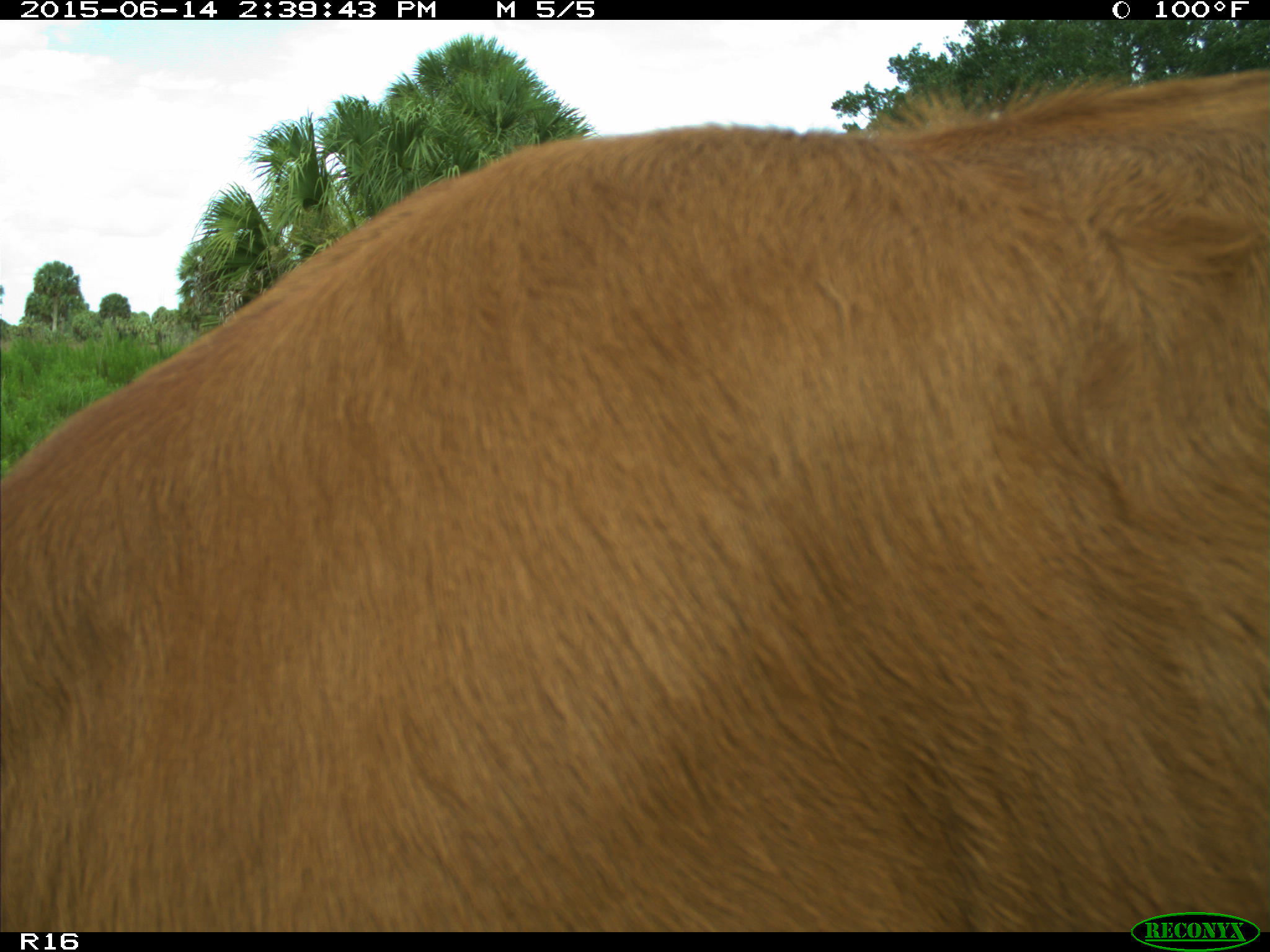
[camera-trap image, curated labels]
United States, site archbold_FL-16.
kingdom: Animalia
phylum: Chordata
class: Mammalia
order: Artiodactyla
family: Bovidae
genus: Bos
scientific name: Bos taurus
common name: domestic cow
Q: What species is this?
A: Bos taurus (domestic cow).